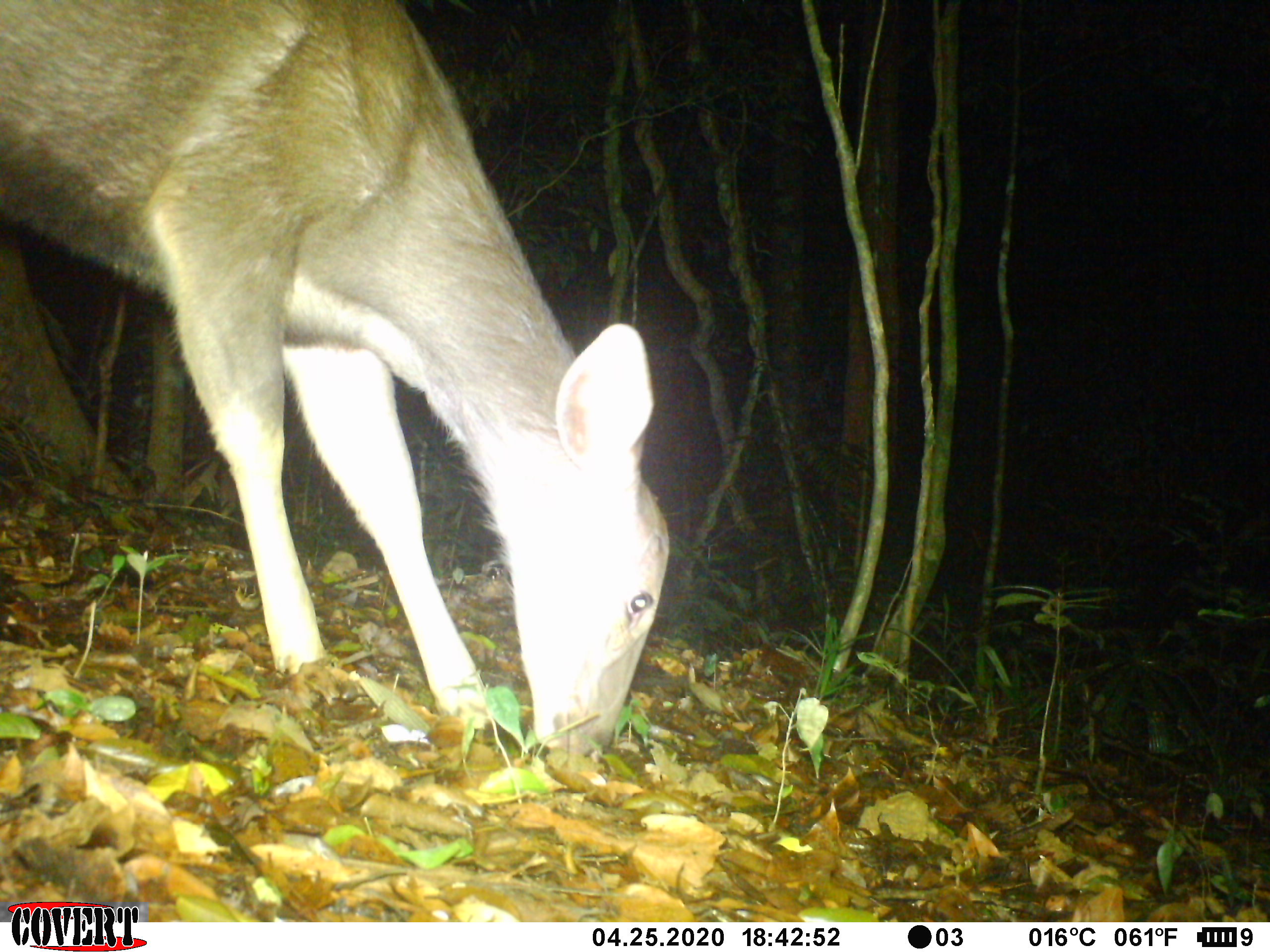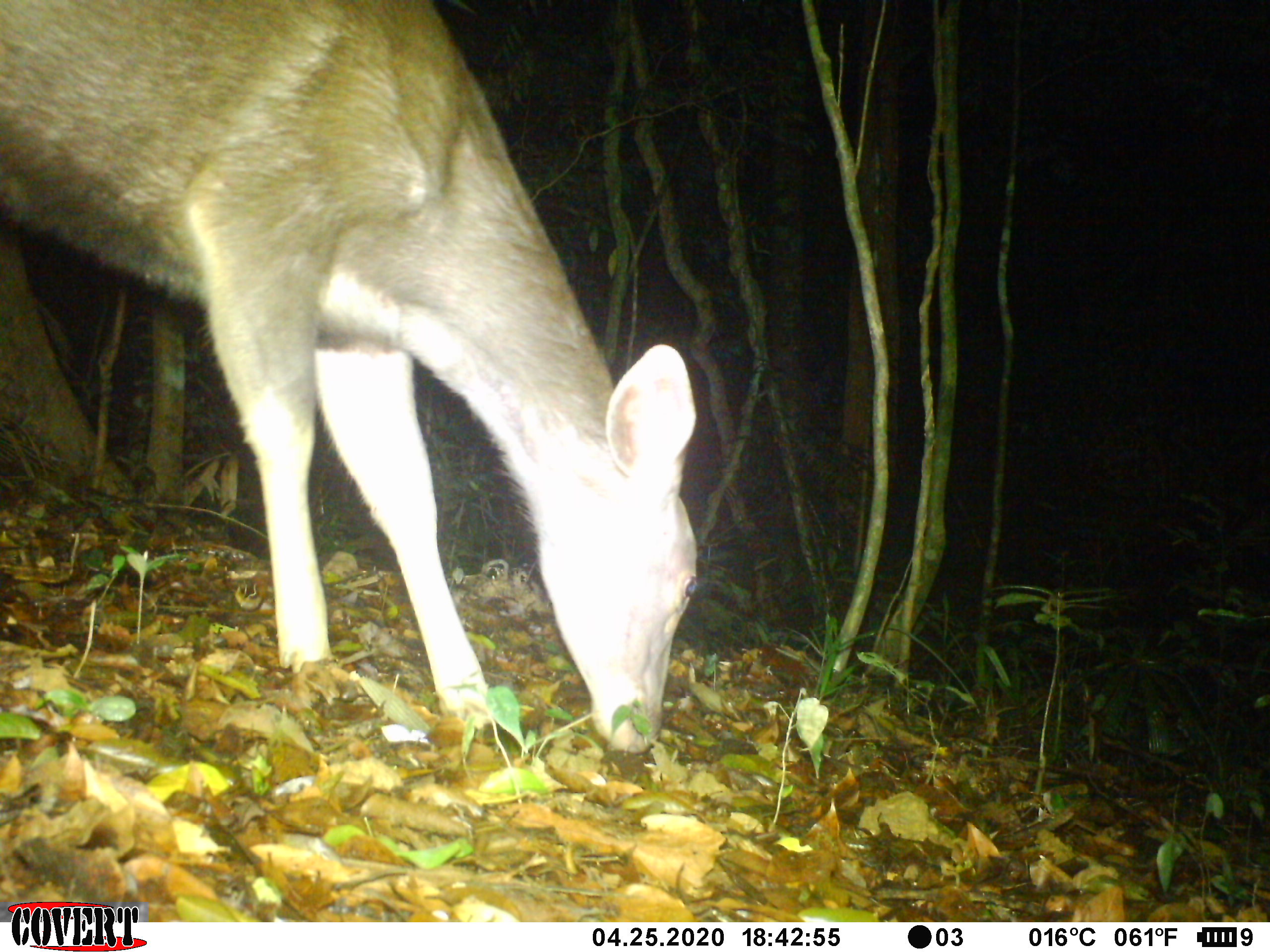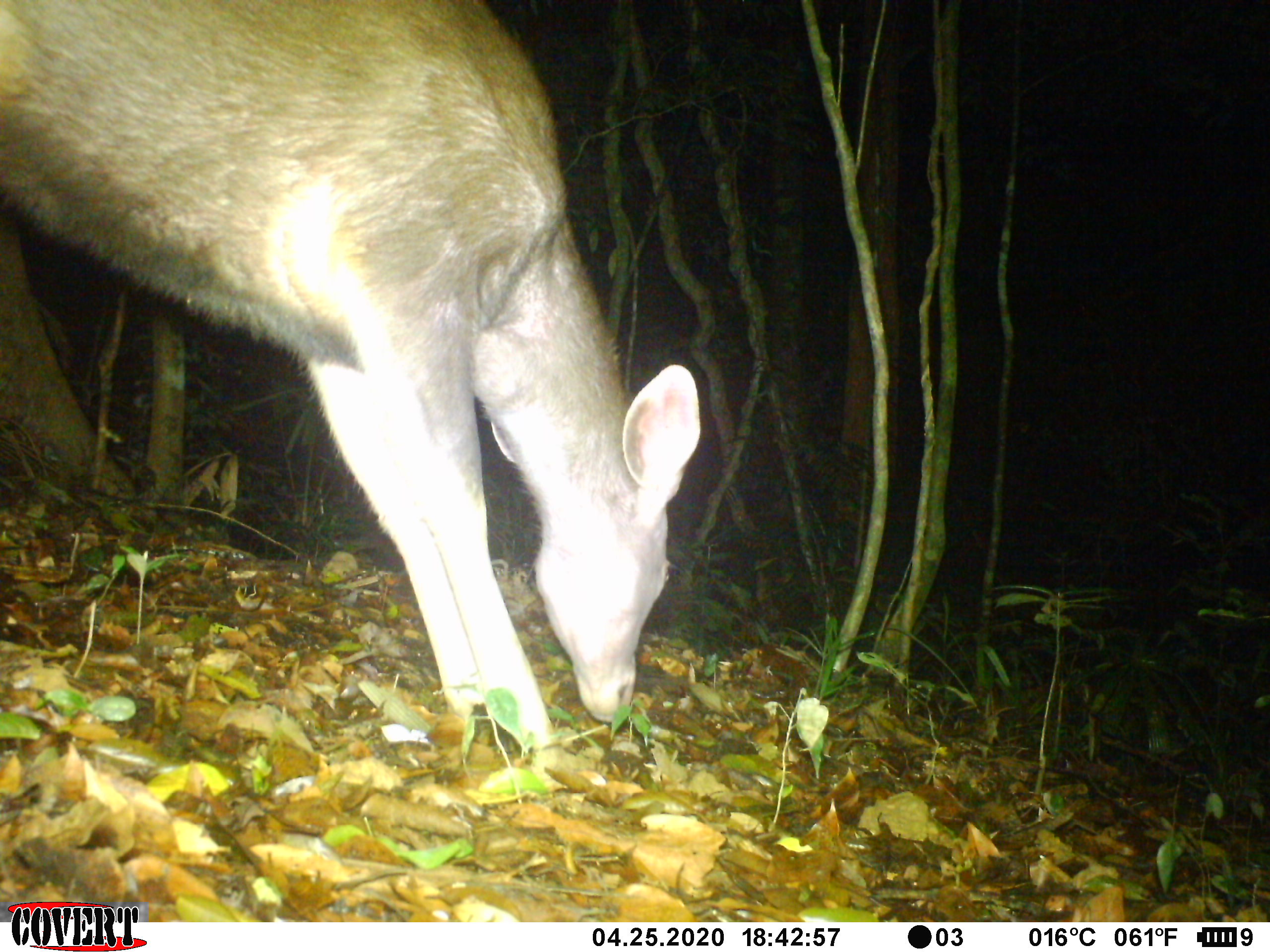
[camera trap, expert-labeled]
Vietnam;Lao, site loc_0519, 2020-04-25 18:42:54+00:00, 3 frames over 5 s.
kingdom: Animalia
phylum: Chordata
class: Mammalia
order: Artiodactyla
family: Cervidae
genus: Rusa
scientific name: Rusa unicolor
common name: sambar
Sambar (Rusa unicolor). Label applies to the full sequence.